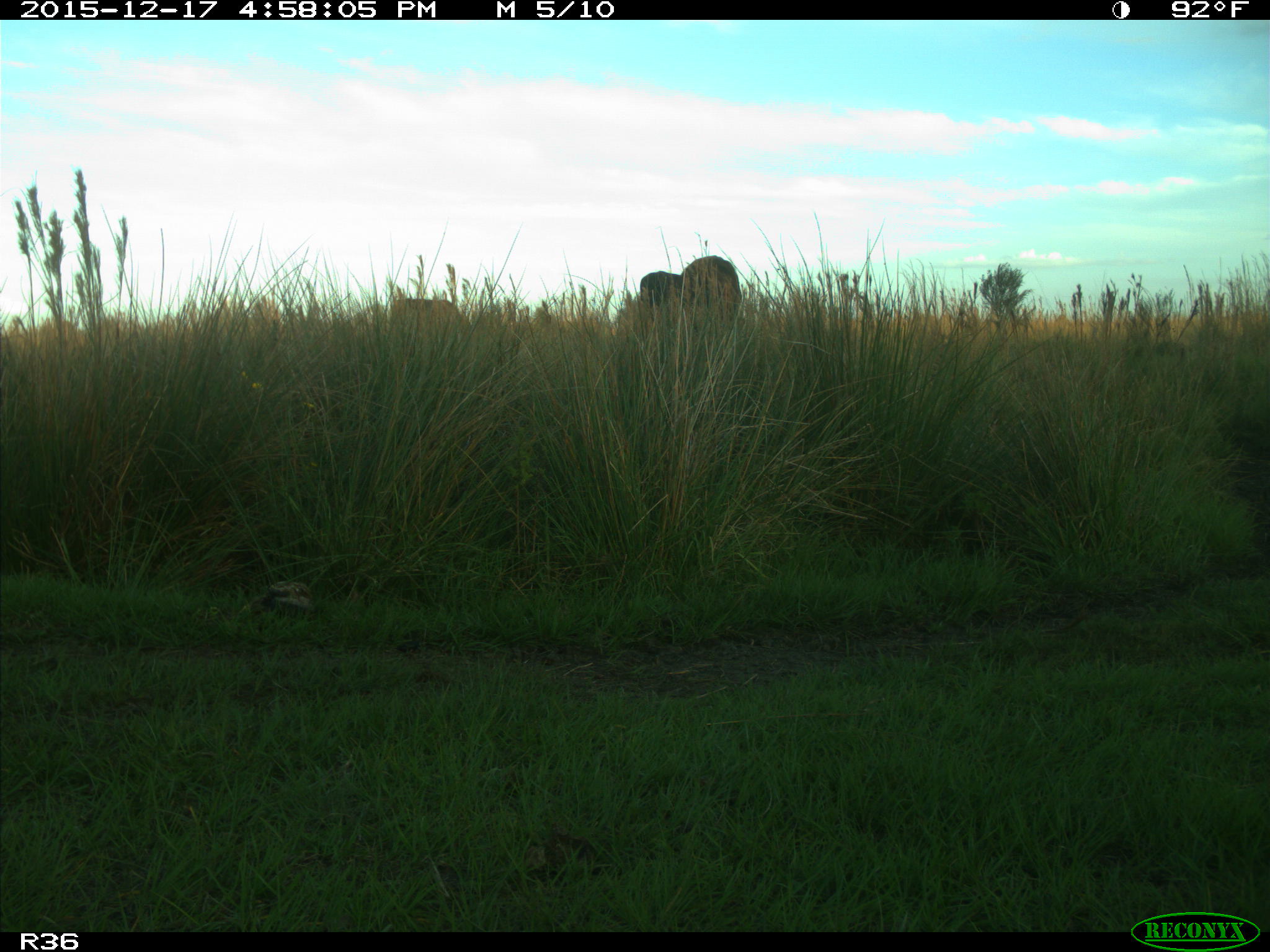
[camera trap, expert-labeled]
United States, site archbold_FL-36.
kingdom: Animalia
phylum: Chordata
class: Mammalia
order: Artiodactyla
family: Bovidae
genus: Bos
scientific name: Bos taurus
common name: domestic cow